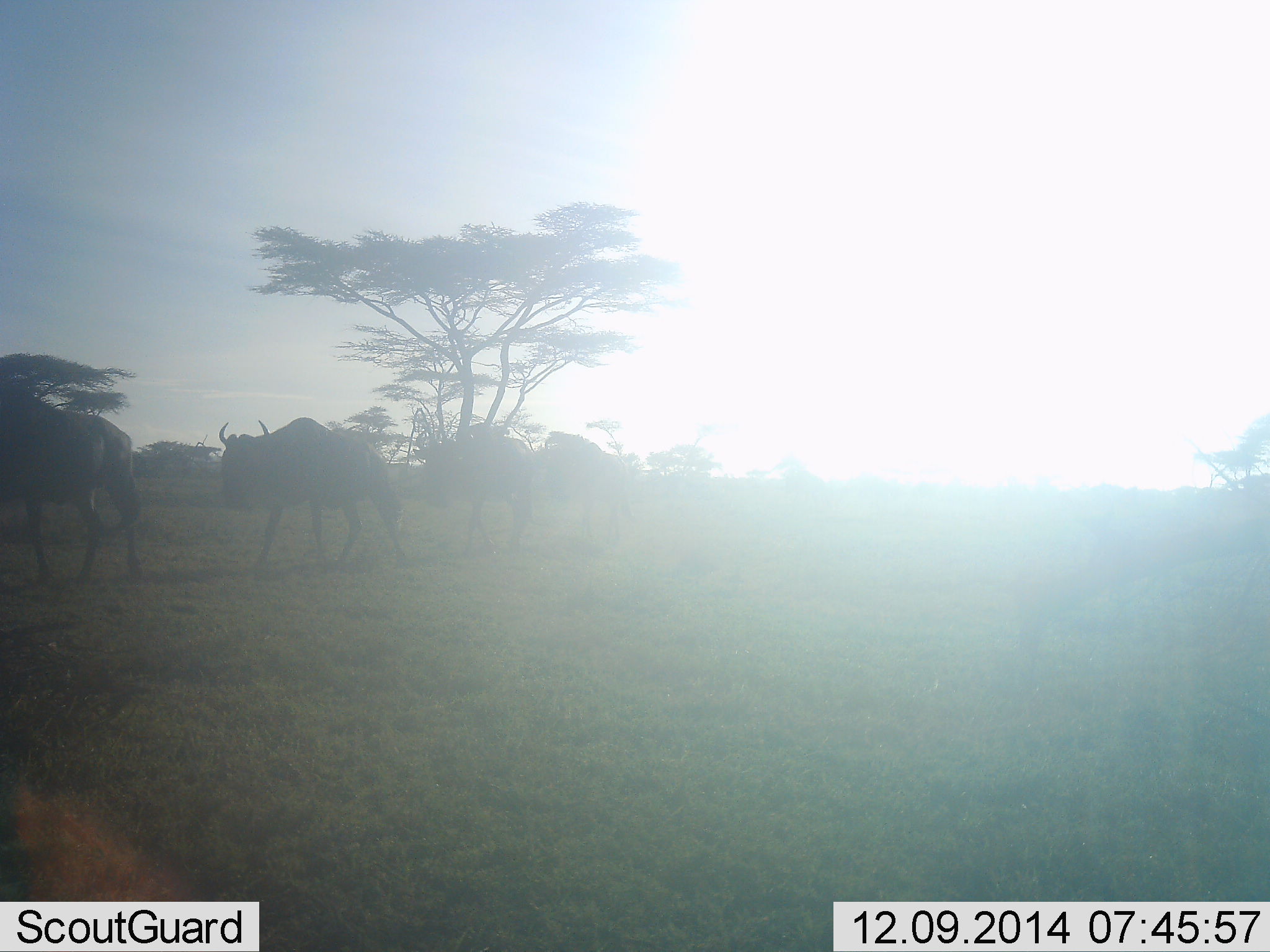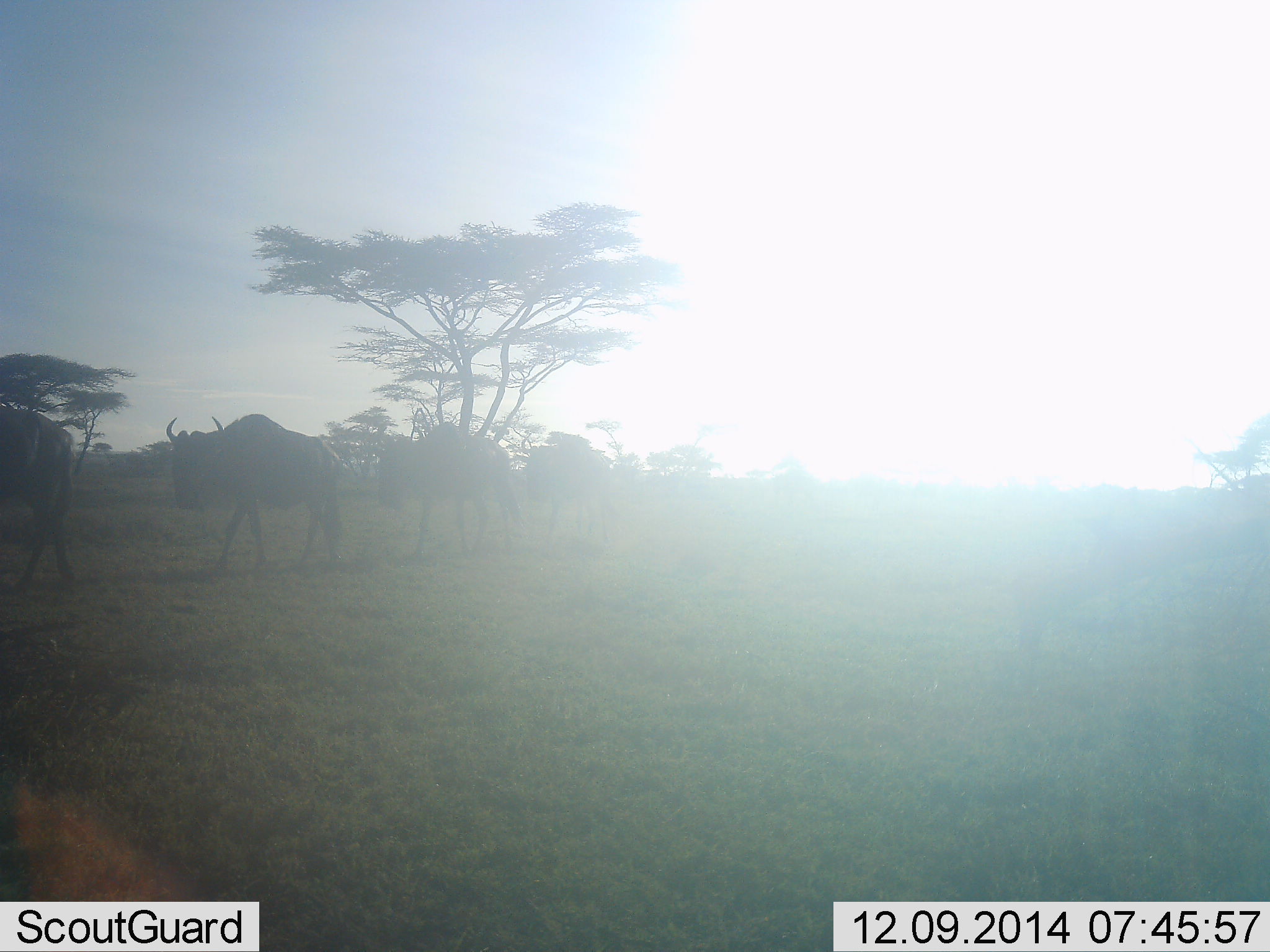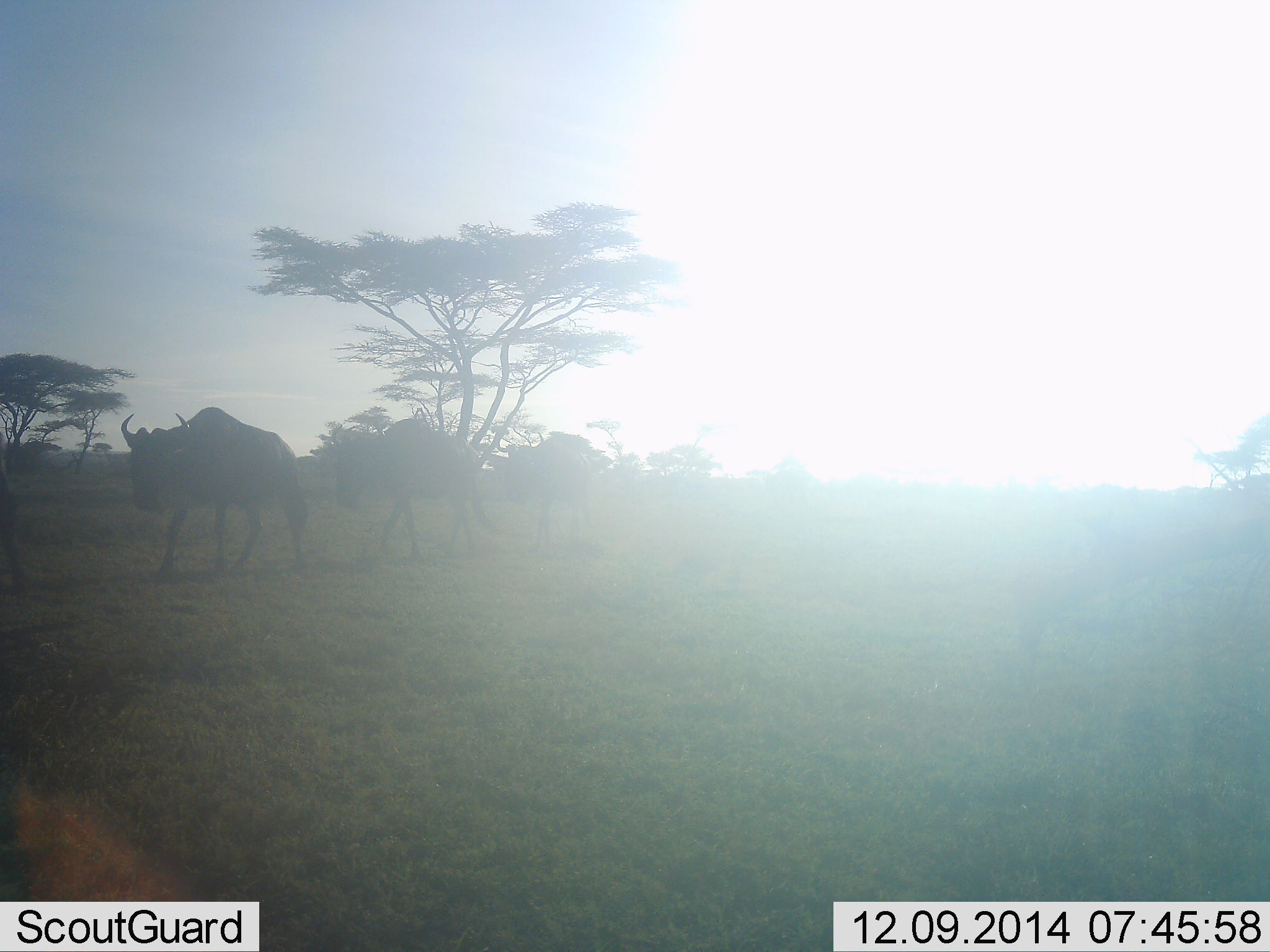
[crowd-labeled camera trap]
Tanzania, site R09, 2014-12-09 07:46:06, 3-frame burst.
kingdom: Animalia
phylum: Chordata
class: Mammalia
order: Artiodactyla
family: Bovidae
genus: Connochaetes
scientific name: Connochaetes taurinus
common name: blue wildebeest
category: wildebeest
Wildebeest (blue wildebeest) (Connochaetes taurinus), count 4. Behavior (volunteer vote fractions): standing 10%, resting 0%, moving 100%, interacting 0%. Young present (vote fraction): 0%. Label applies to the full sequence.